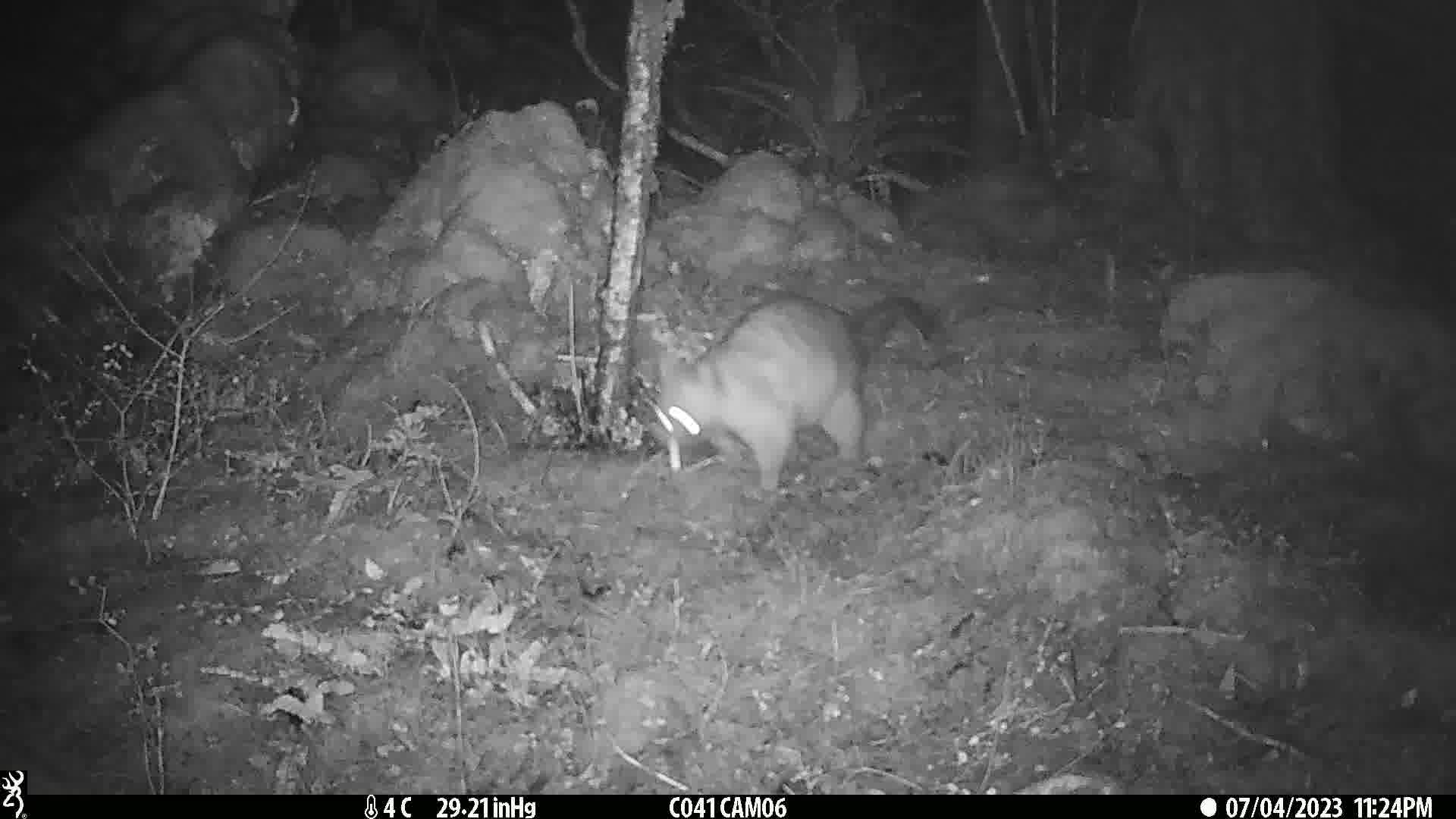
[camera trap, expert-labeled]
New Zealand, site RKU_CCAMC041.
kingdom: Animalia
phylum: Chordata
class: Mammalia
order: Diprotodontia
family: Phalangeridae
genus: Trichosurus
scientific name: Trichosurus vulpecula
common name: common brushtail possum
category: possum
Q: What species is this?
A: Possum (common brushtail possum) (Trichosurus vulpecula).